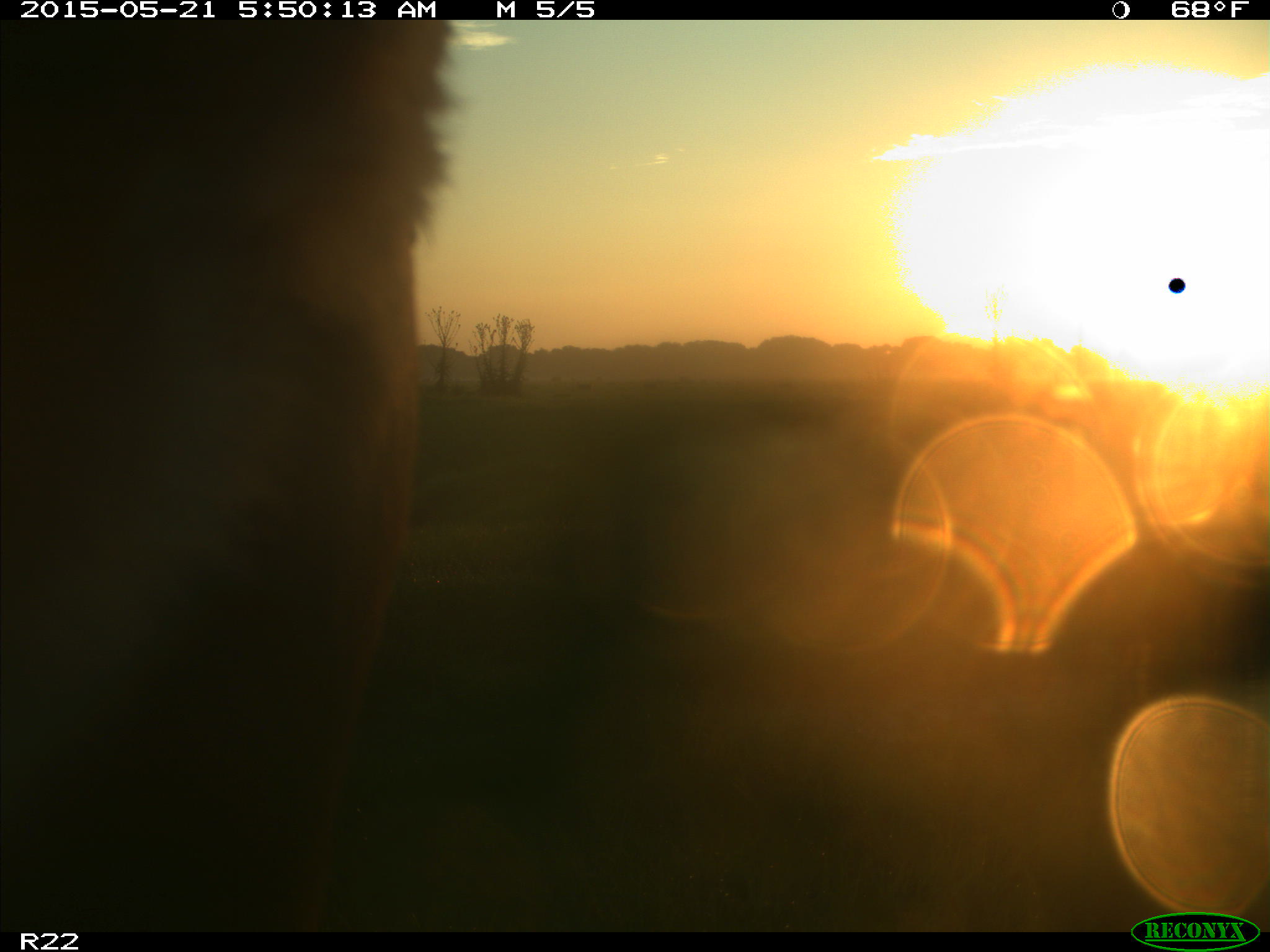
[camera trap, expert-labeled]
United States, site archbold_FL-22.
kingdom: Animalia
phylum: Chordata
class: Mammalia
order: Artiodactyla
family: Bovidae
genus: Bos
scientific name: Bos taurus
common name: domestic cow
Bos taurus (domestic cow).